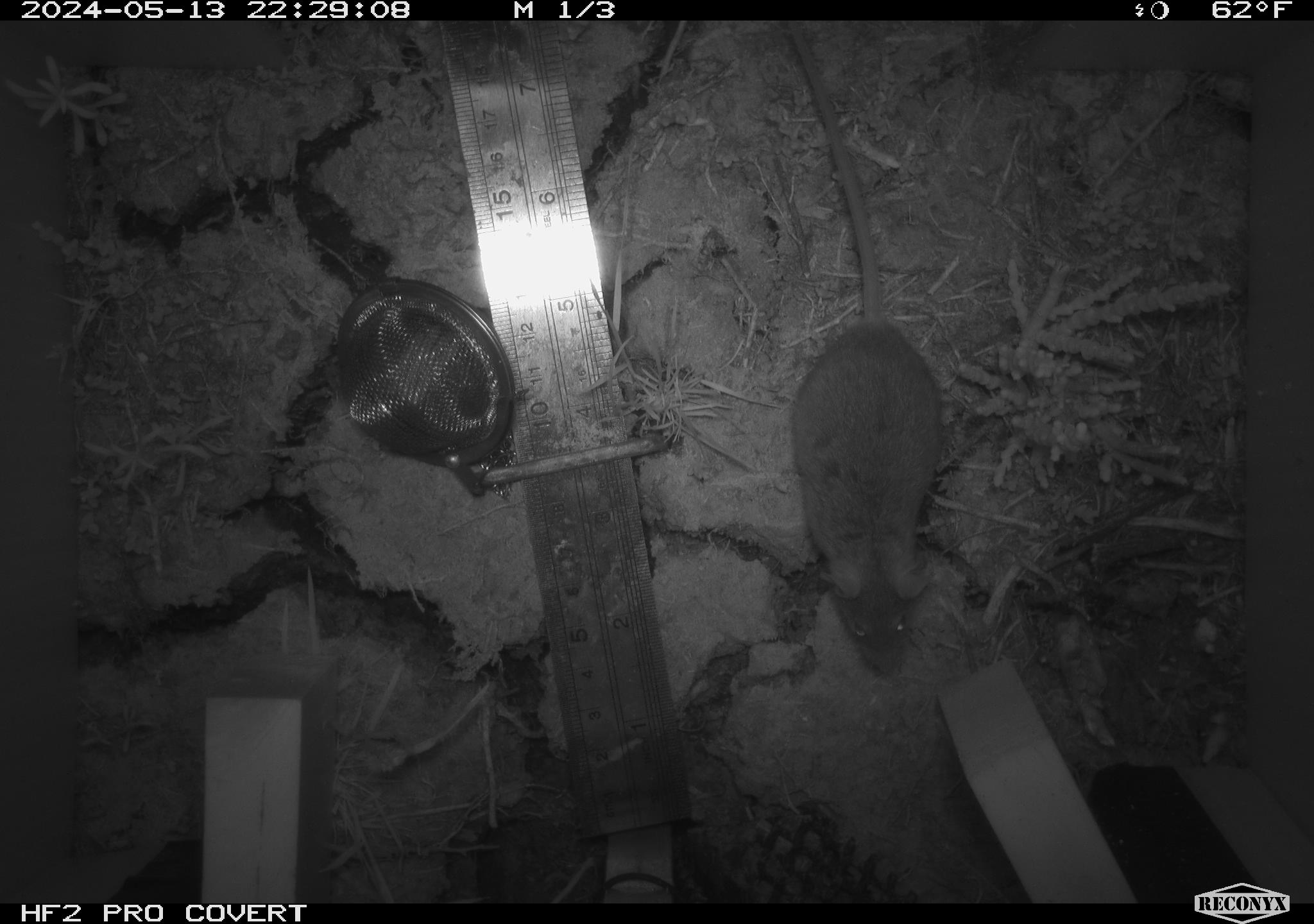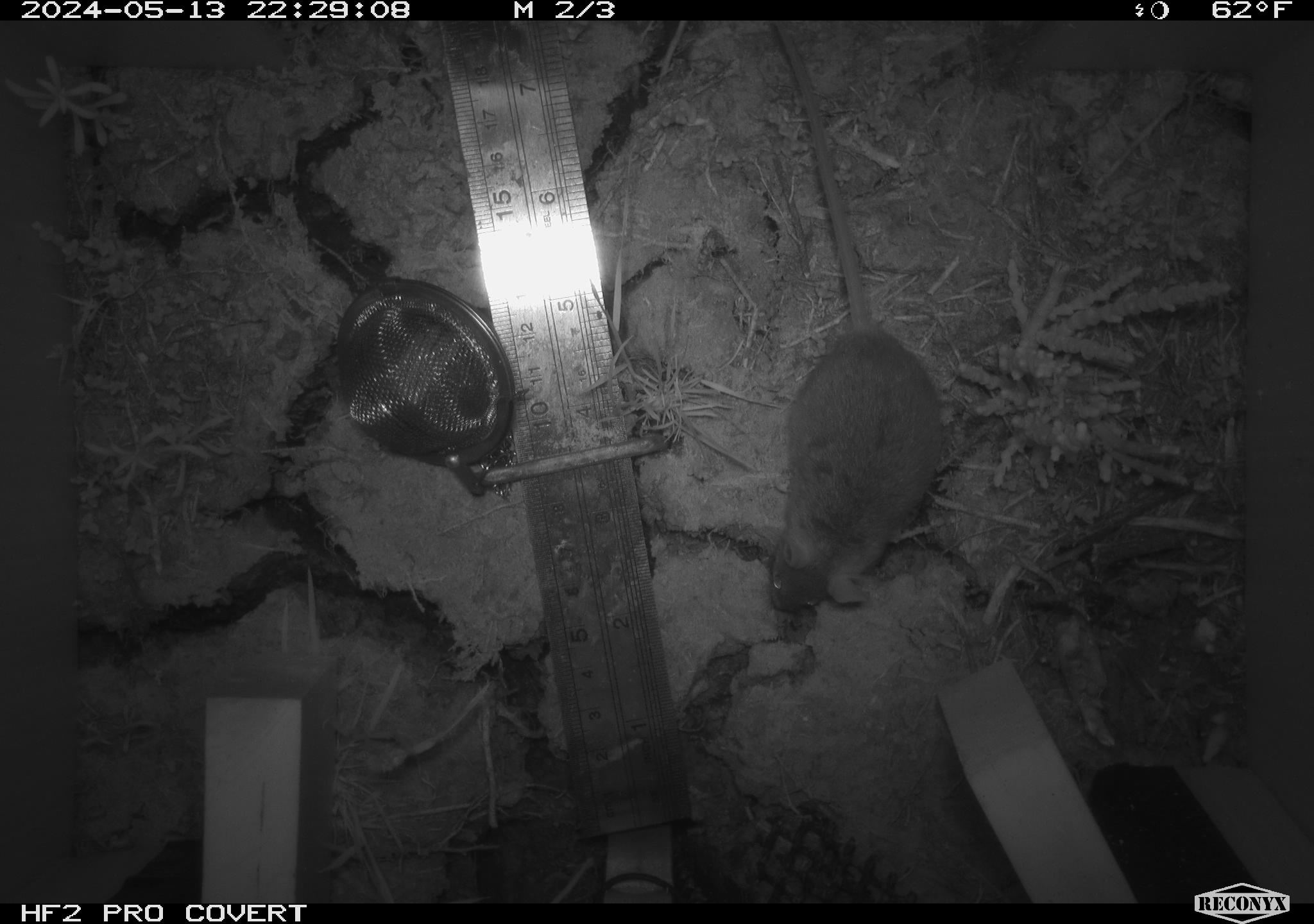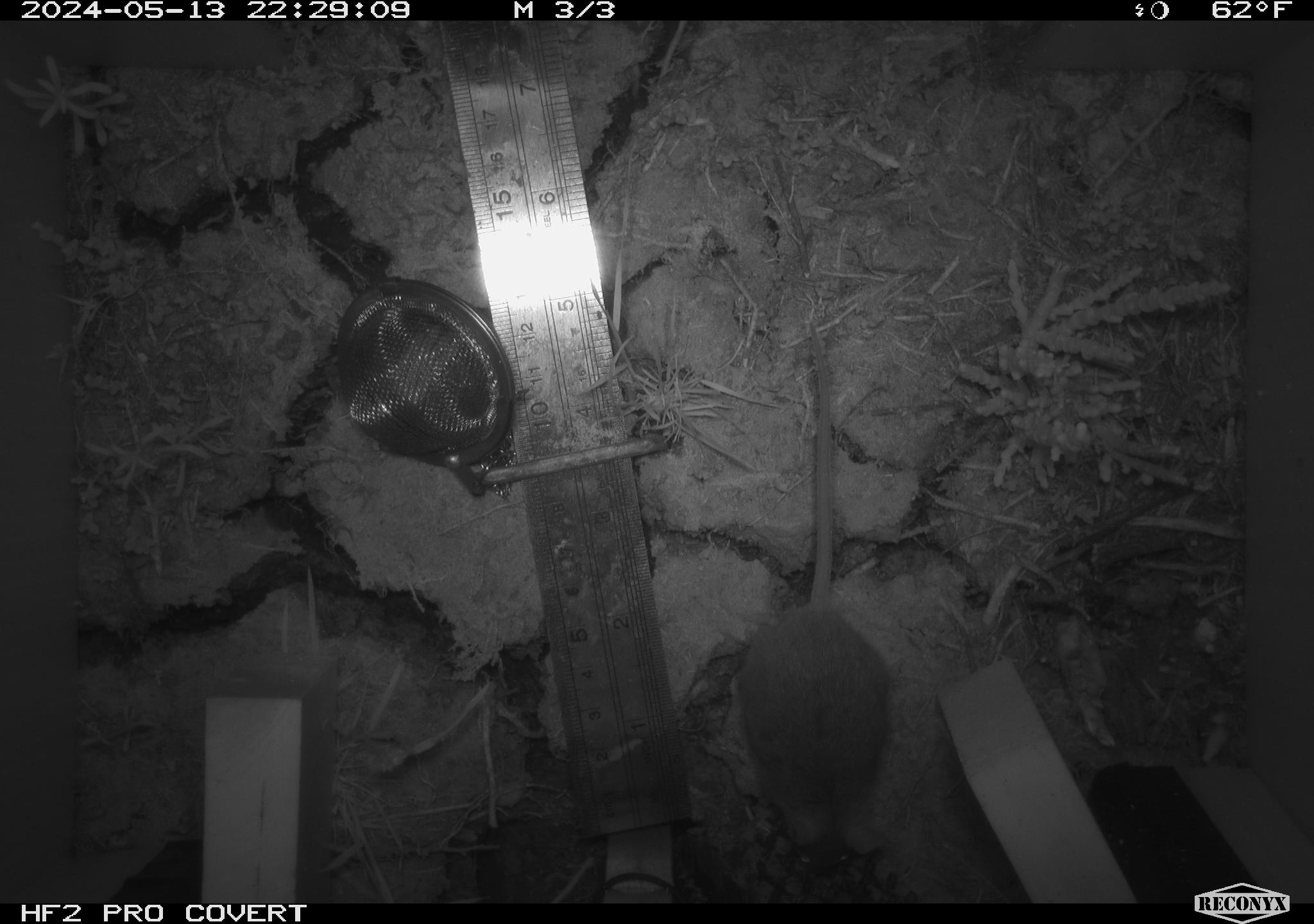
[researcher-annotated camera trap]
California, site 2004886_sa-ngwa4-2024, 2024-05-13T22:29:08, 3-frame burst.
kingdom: Animalia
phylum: Chordata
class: Mammalia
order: Rodentia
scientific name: Rodentia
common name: mouse species